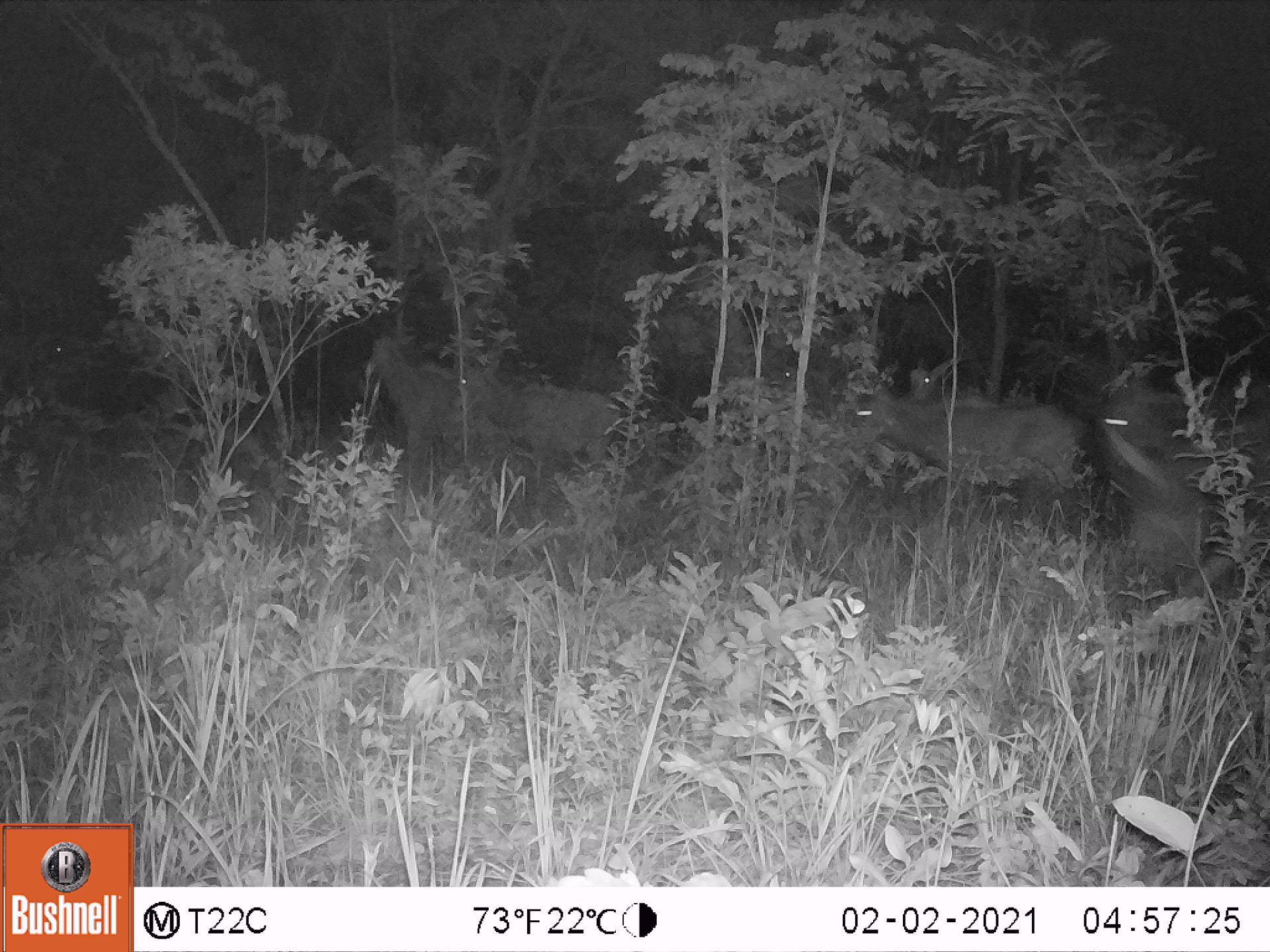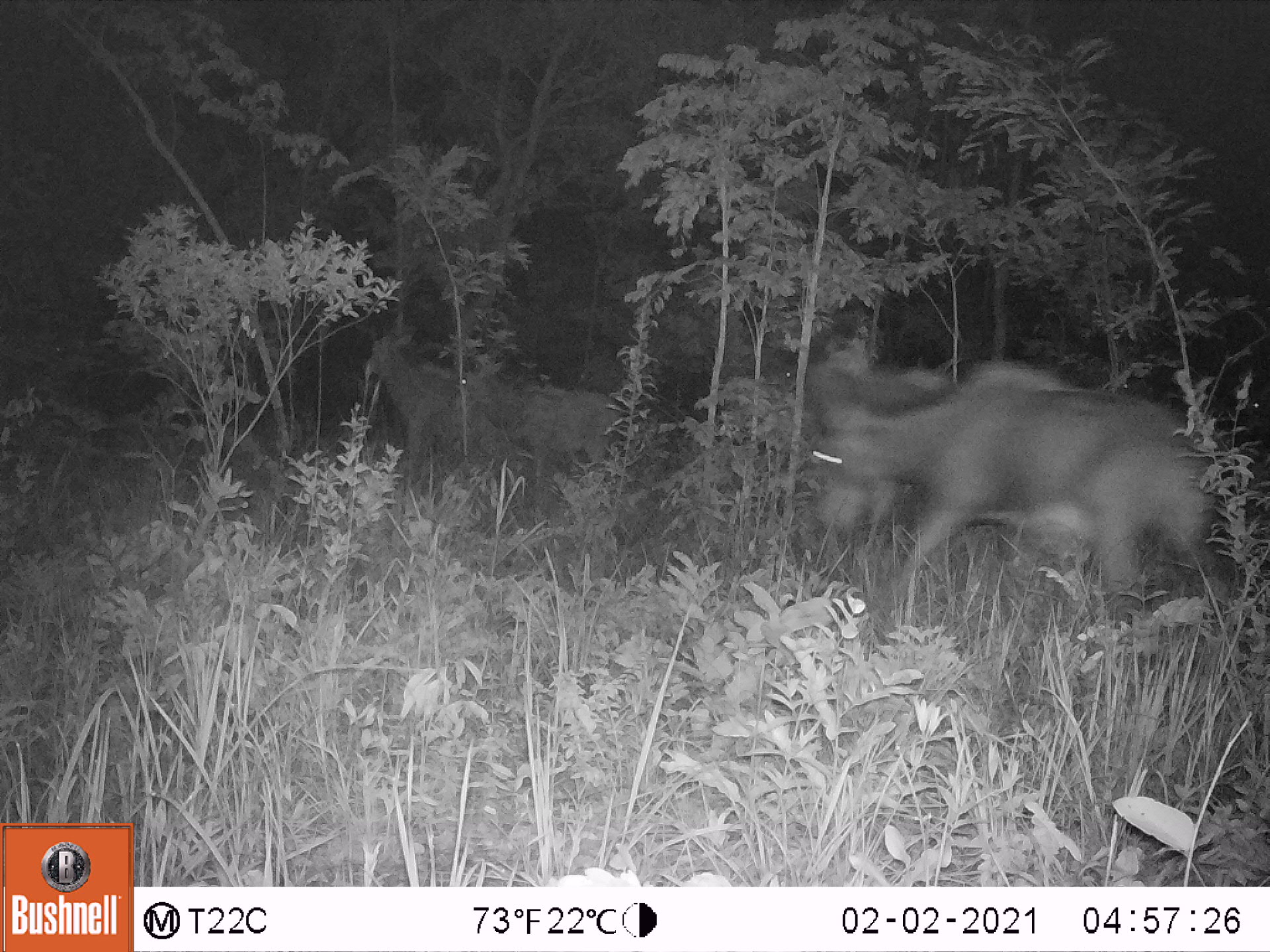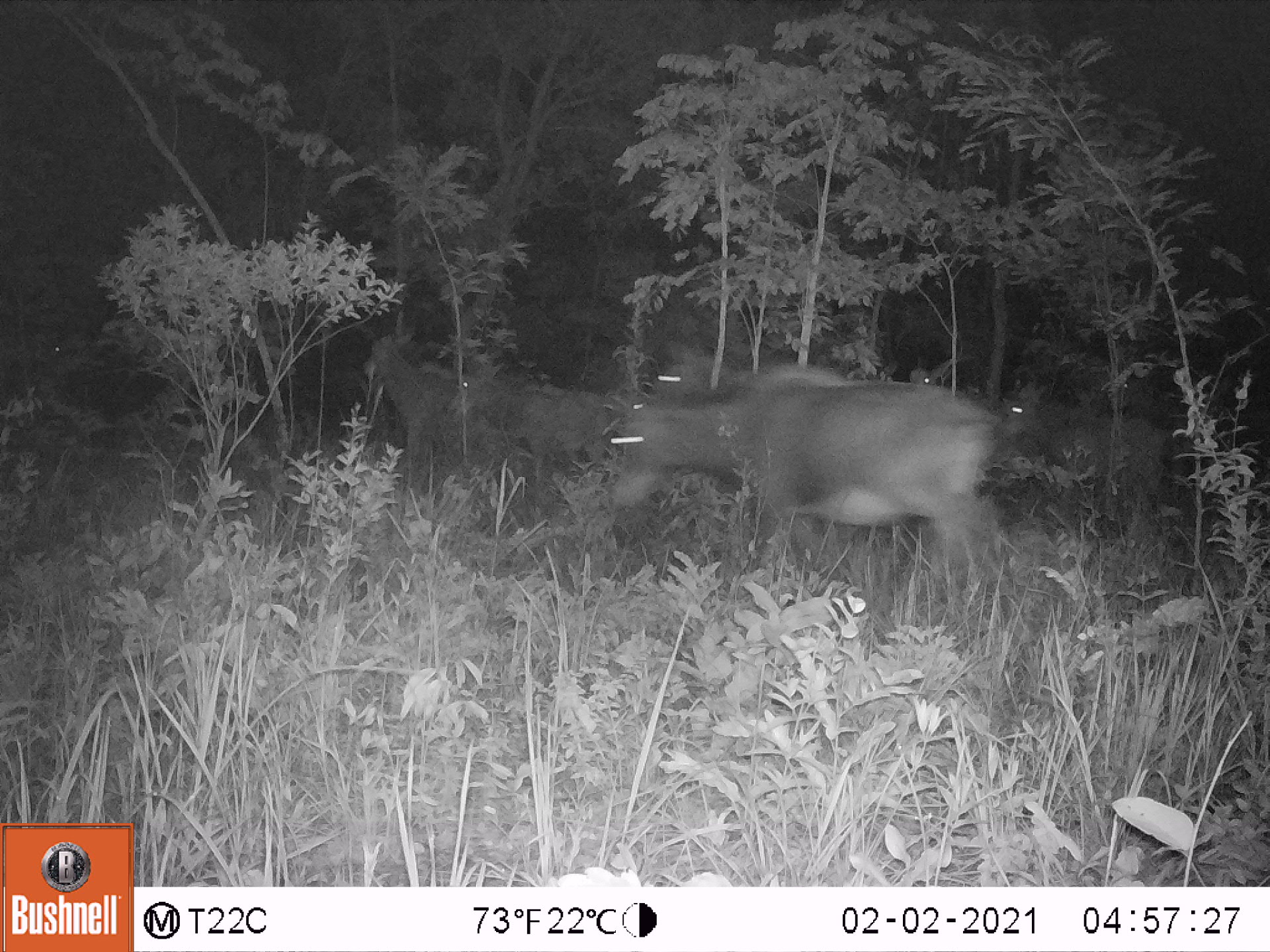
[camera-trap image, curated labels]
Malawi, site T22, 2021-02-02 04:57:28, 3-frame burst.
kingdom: Animalia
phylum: Chordata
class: Mammalia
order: Artiodactyla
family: Bovidae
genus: Hippotragus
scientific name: Hippotragus niger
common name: sable antelope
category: sable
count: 6